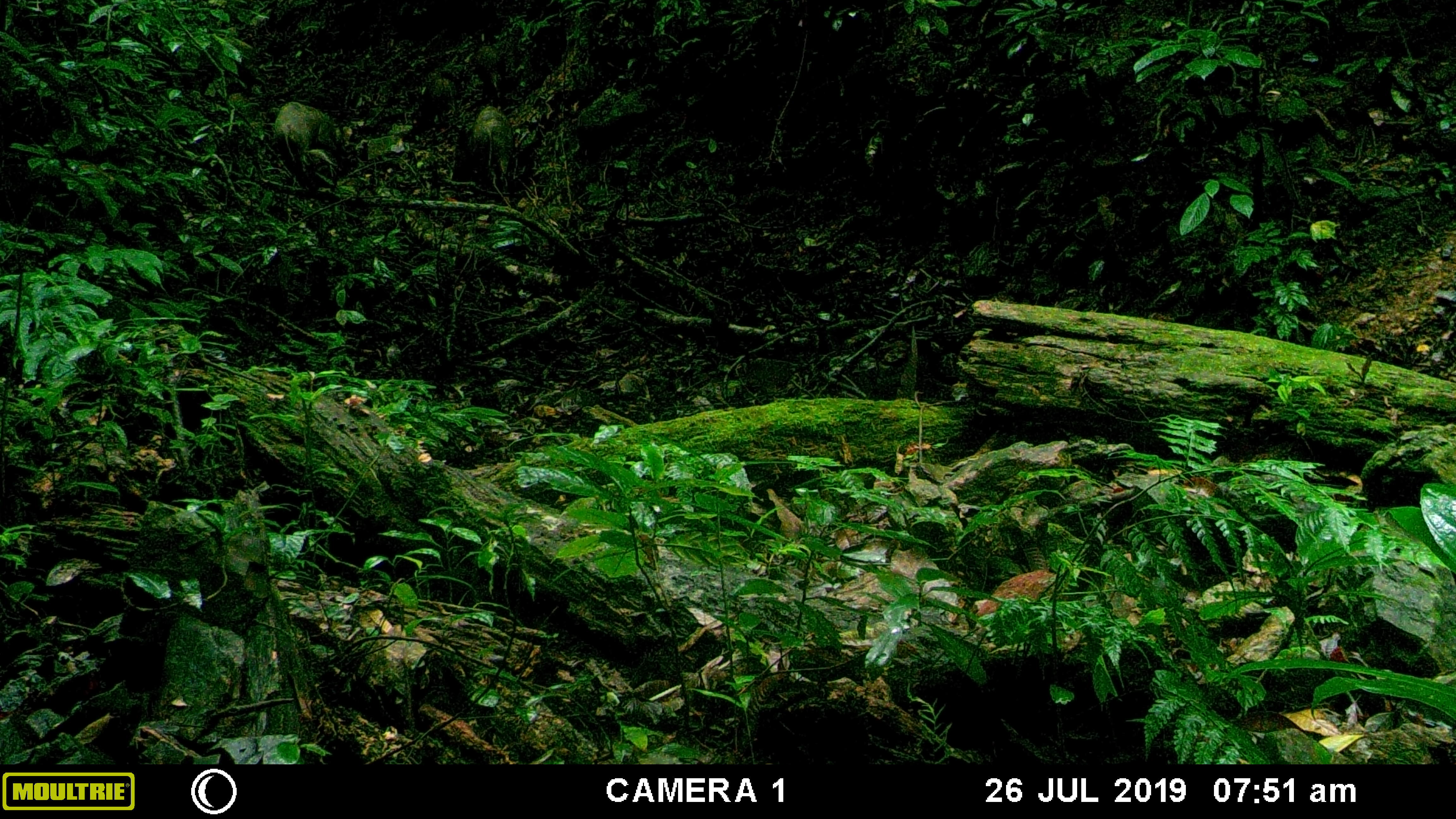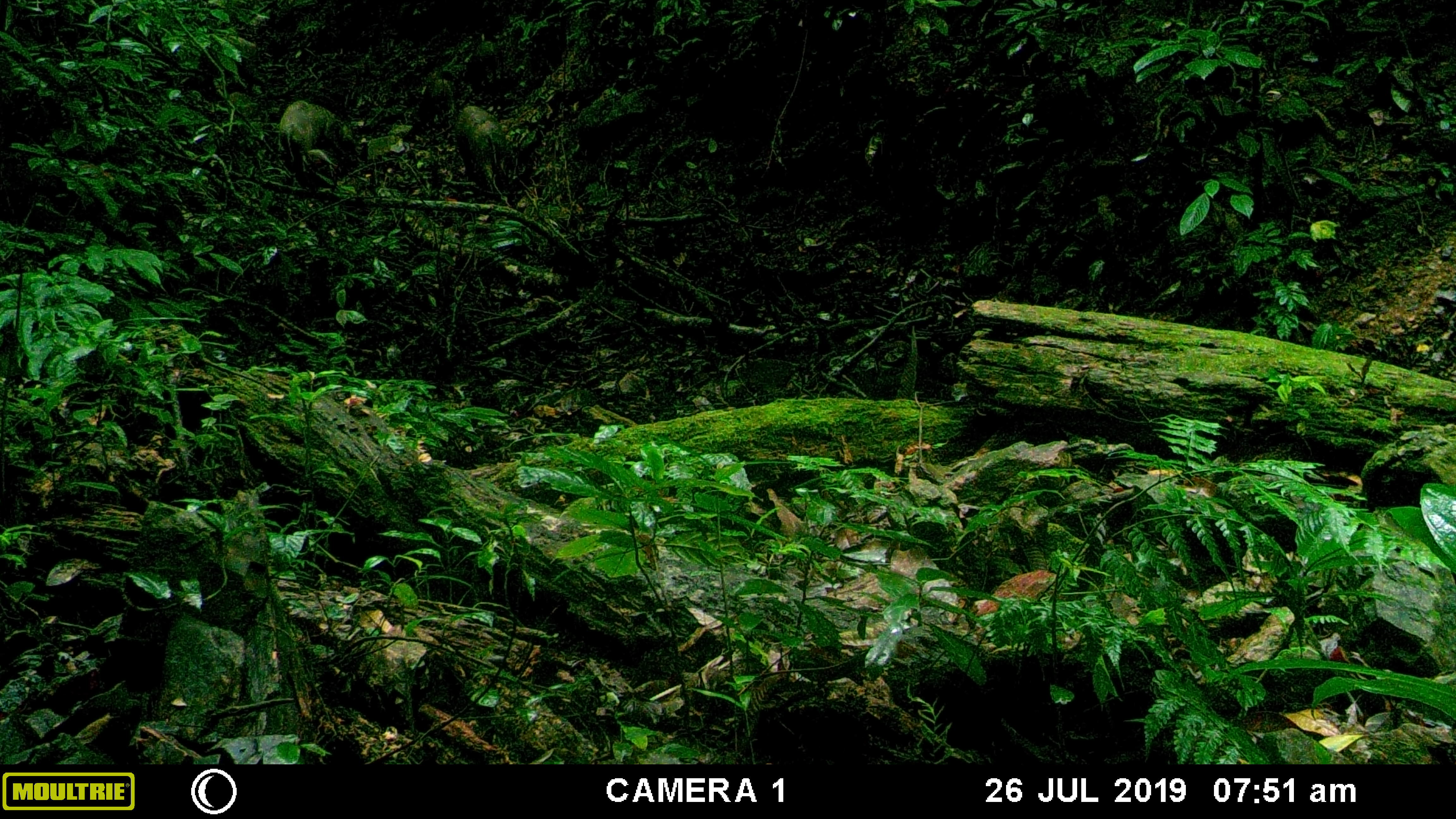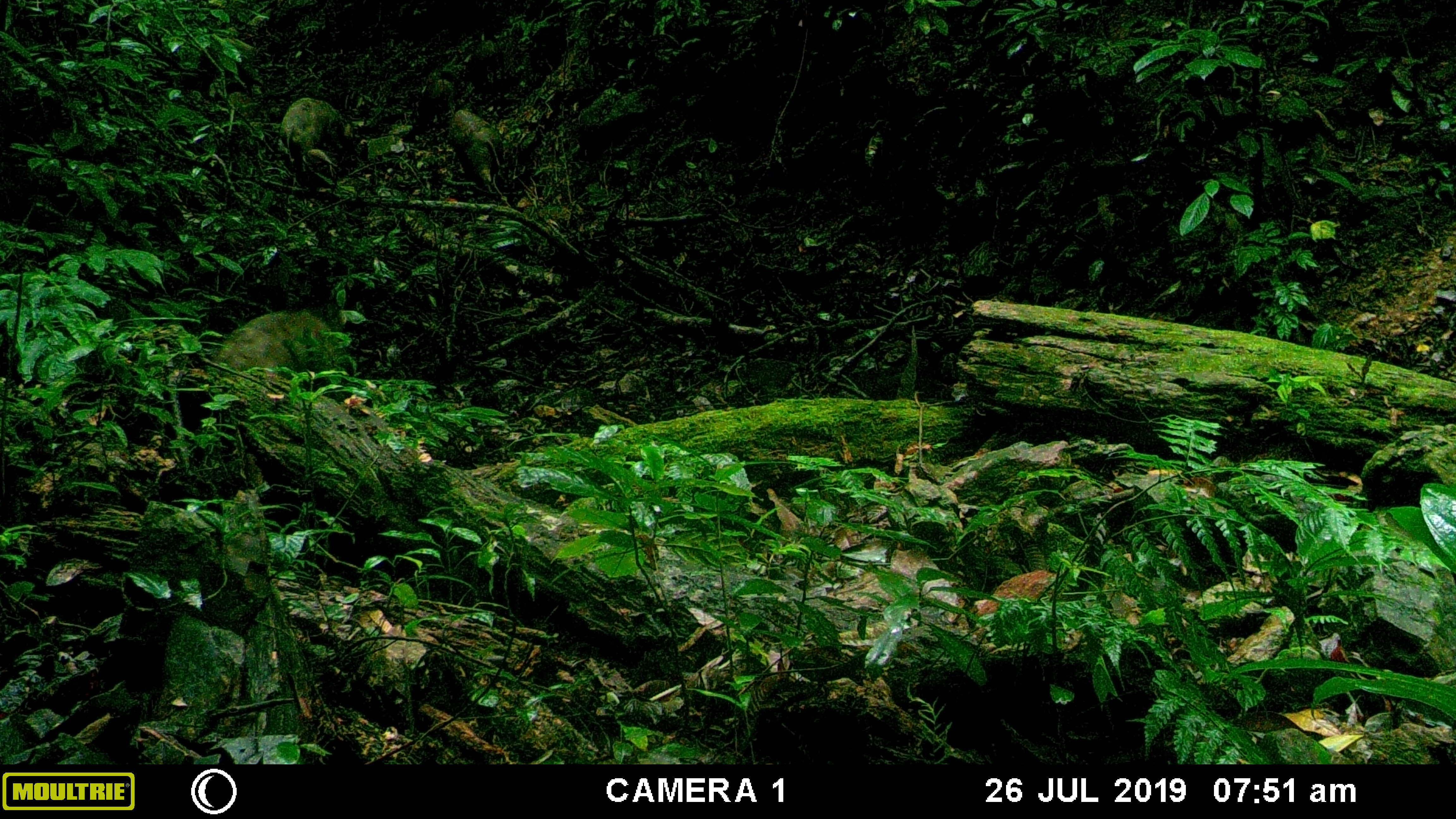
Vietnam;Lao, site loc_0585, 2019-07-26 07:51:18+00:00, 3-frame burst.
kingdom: Animalia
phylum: Chordata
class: Mammalia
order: Artiodactyla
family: Suidae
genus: Sus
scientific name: Sus scrofa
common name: eurasian wild pig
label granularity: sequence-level